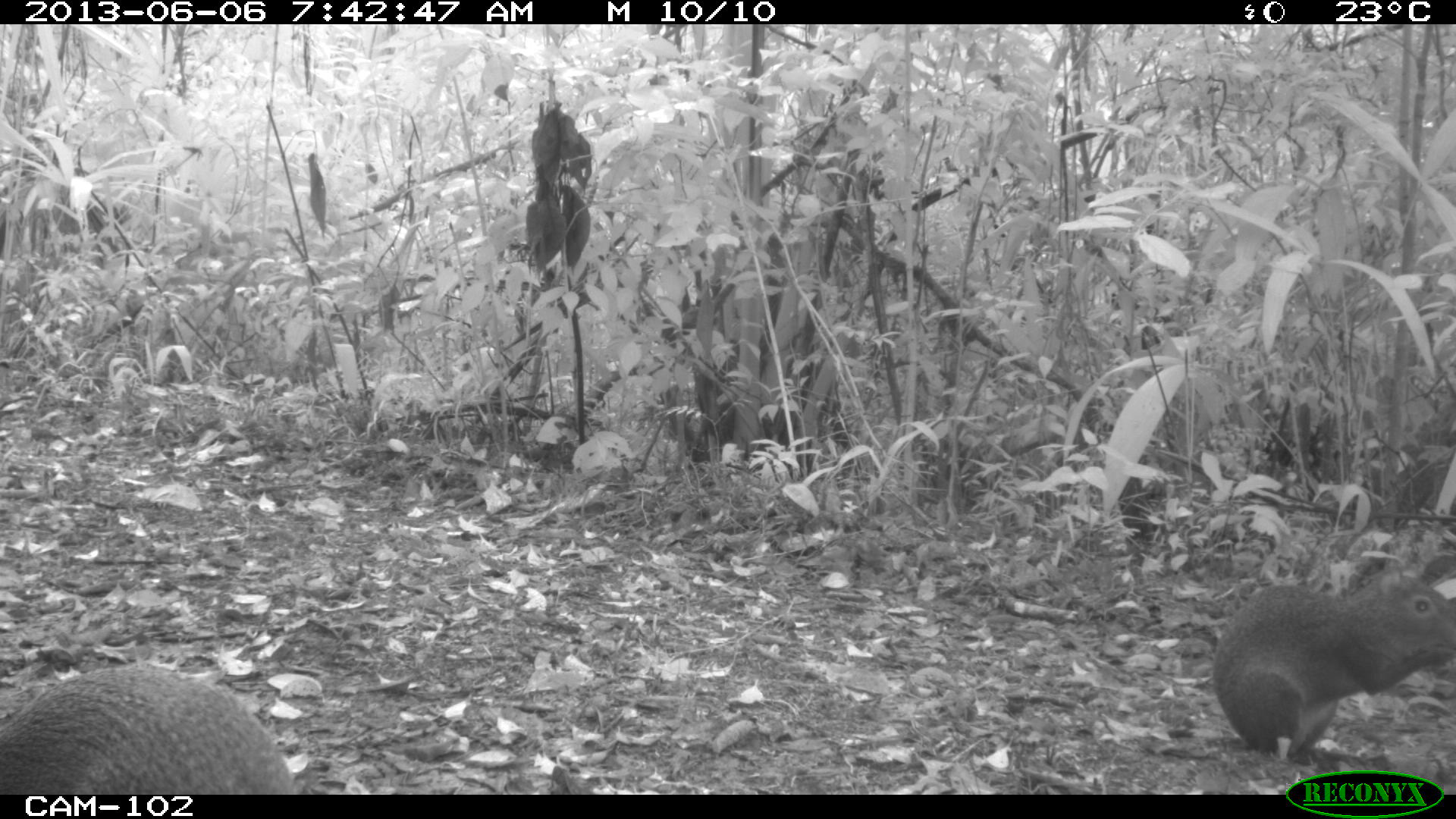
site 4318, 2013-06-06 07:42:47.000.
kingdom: Animalia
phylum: Chordata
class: Mammalia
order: Rodentia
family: Dasyproctidae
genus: Dasyprocta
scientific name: Dasyprocta punctata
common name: central american agouti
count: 2